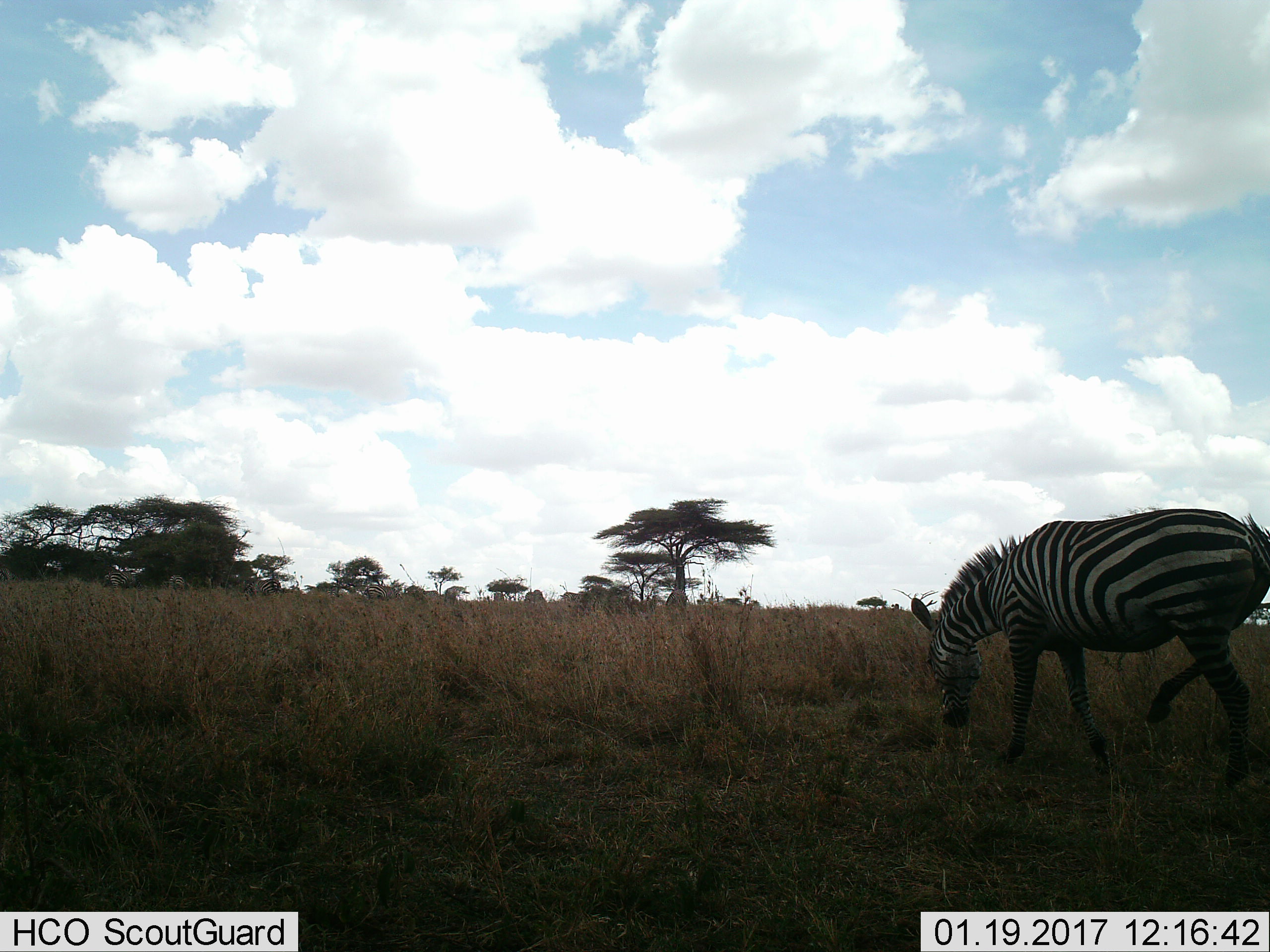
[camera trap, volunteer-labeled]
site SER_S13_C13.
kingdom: Animalia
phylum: Chordata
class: Mammalia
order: Perissodactyla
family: Equidae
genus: Equus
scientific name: Equus quagga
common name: plains zebra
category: zebraplains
Zebraplains (plains zebra) (Equus quagga), count 1. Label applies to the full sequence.